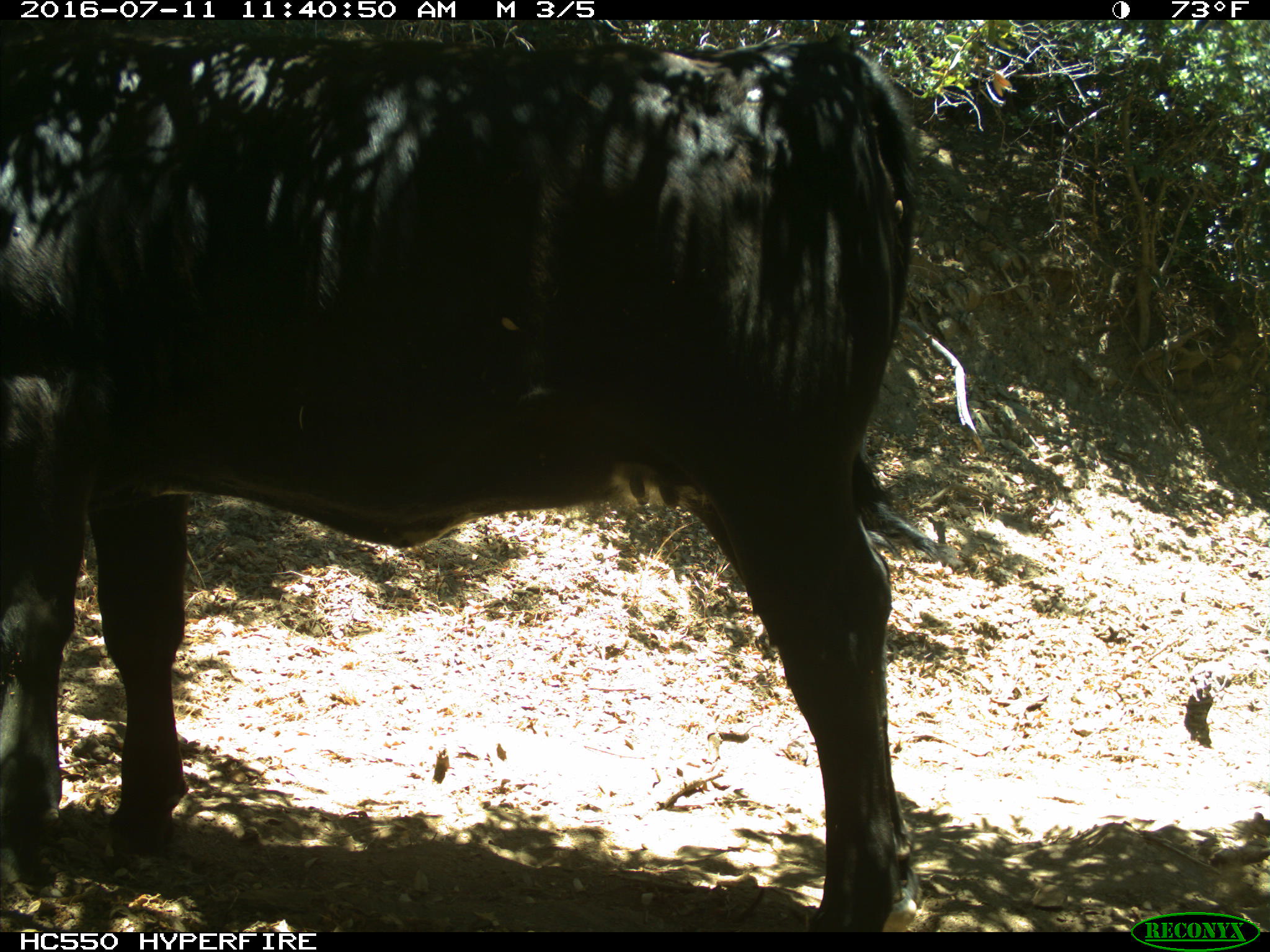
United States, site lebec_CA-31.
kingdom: Animalia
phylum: Chordata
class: Mammalia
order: Artiodactyla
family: Bovidae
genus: Bos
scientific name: Bos taurus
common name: domestic cow